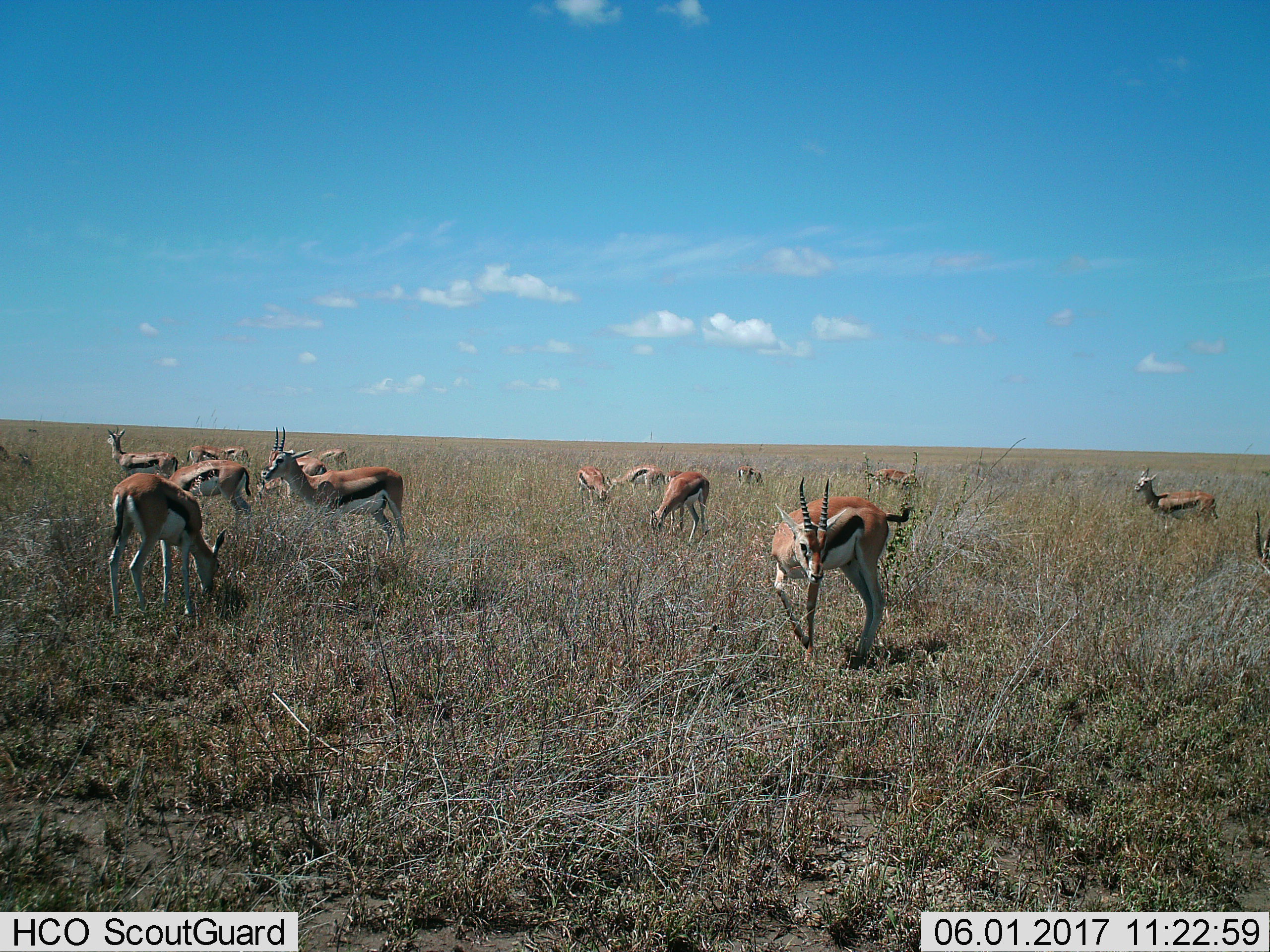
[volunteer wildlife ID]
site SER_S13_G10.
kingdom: Animalia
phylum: Chordata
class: Mammalia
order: Artiodactyla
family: Bovidae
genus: Eudorcas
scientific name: Eudorcas thomsonii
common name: thomson's gazelle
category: gazellethomsons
Gazellethomsons (thomson's gazelle) (Eudorcas thomsonii), count 11-50. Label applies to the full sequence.